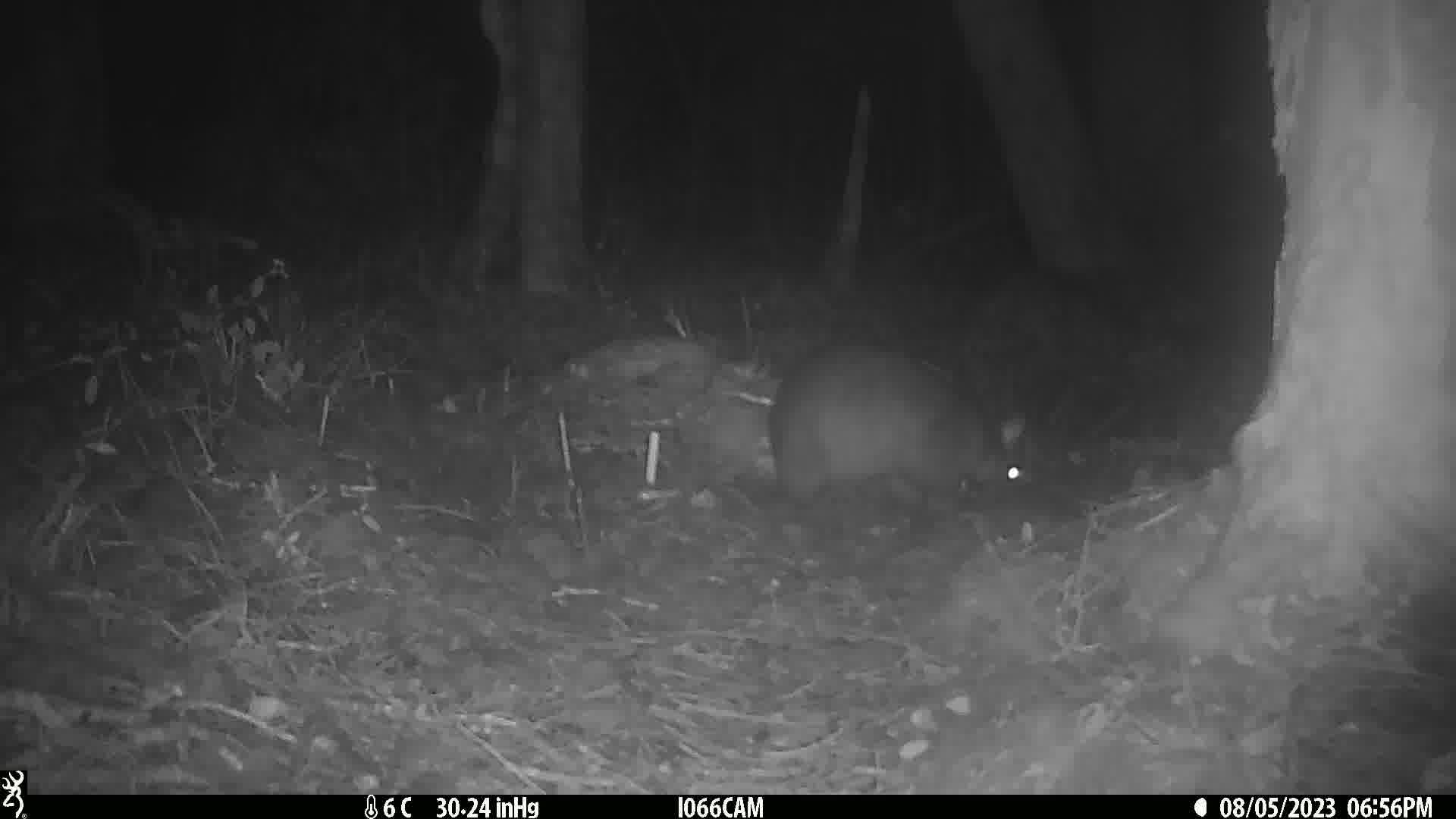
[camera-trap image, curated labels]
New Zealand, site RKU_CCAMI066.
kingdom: Animalia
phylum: Chordata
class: Mammalia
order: Diprotodontia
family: Phalangeridae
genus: Trichosurus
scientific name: Trichosurus vulpecula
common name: common brushtail possum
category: possum